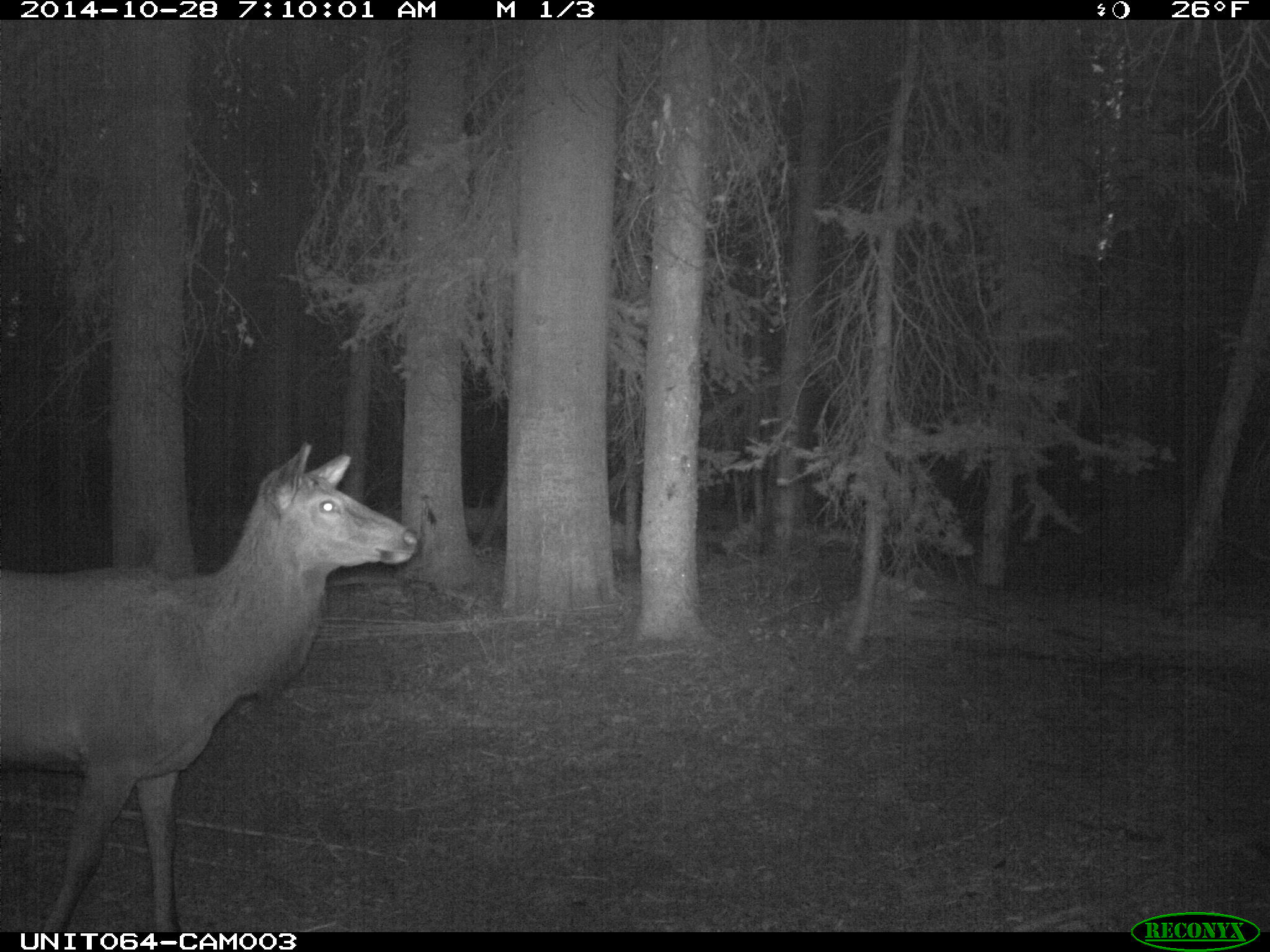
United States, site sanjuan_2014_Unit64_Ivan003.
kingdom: Animalia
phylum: Chordata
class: Mammalia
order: Artiodactyla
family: Cervidae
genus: Cervus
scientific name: Cervus elaphus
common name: red deer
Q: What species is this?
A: Cervus elaphus (red deer).